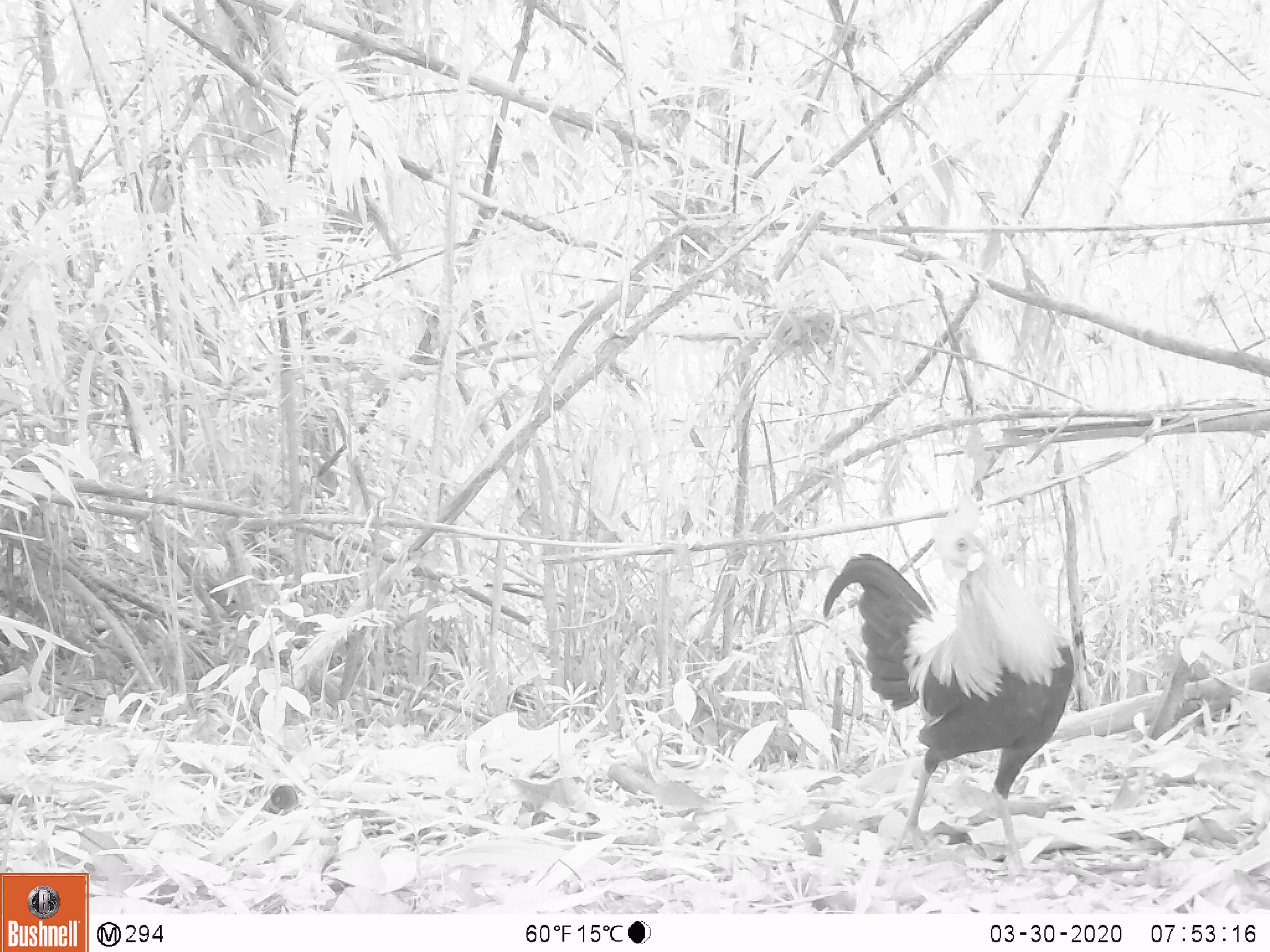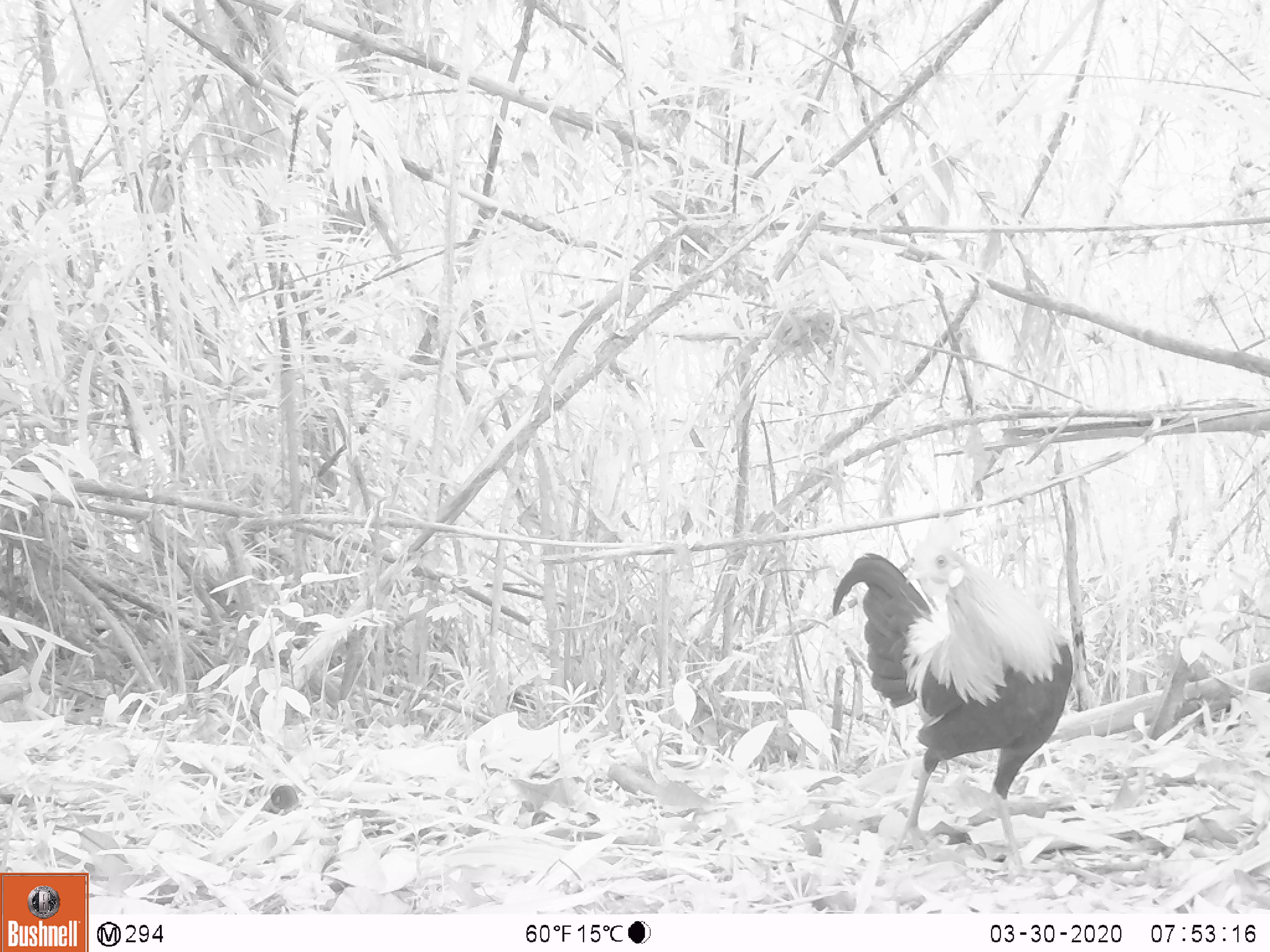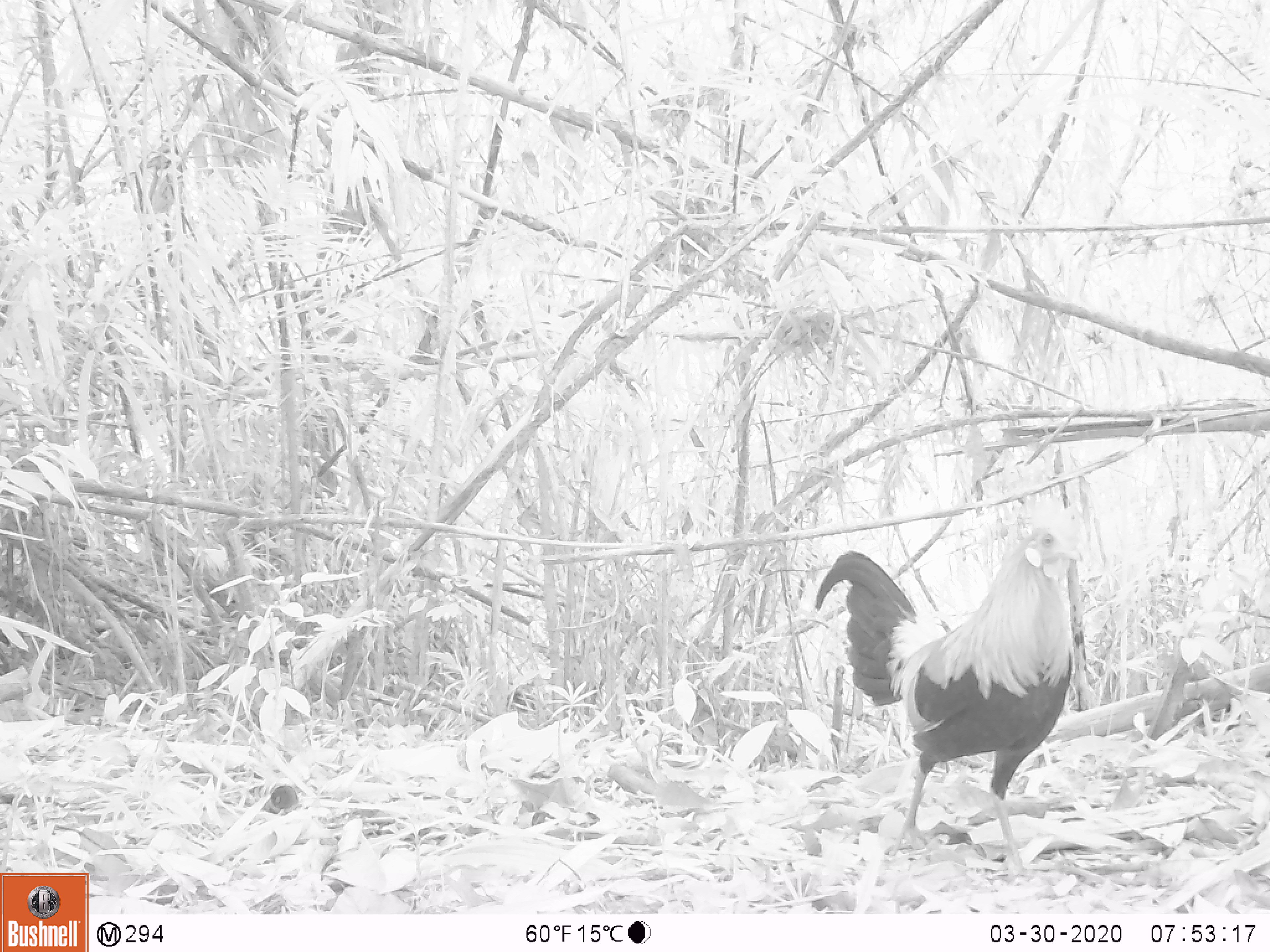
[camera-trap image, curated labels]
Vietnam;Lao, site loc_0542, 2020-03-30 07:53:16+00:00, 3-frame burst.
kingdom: Animalia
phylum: Chordata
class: Aves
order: Galliformes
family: Phasianidae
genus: Gallus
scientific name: Gallus gallus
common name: red junglefowl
Red junglefowl (Gallus gallus). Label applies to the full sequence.